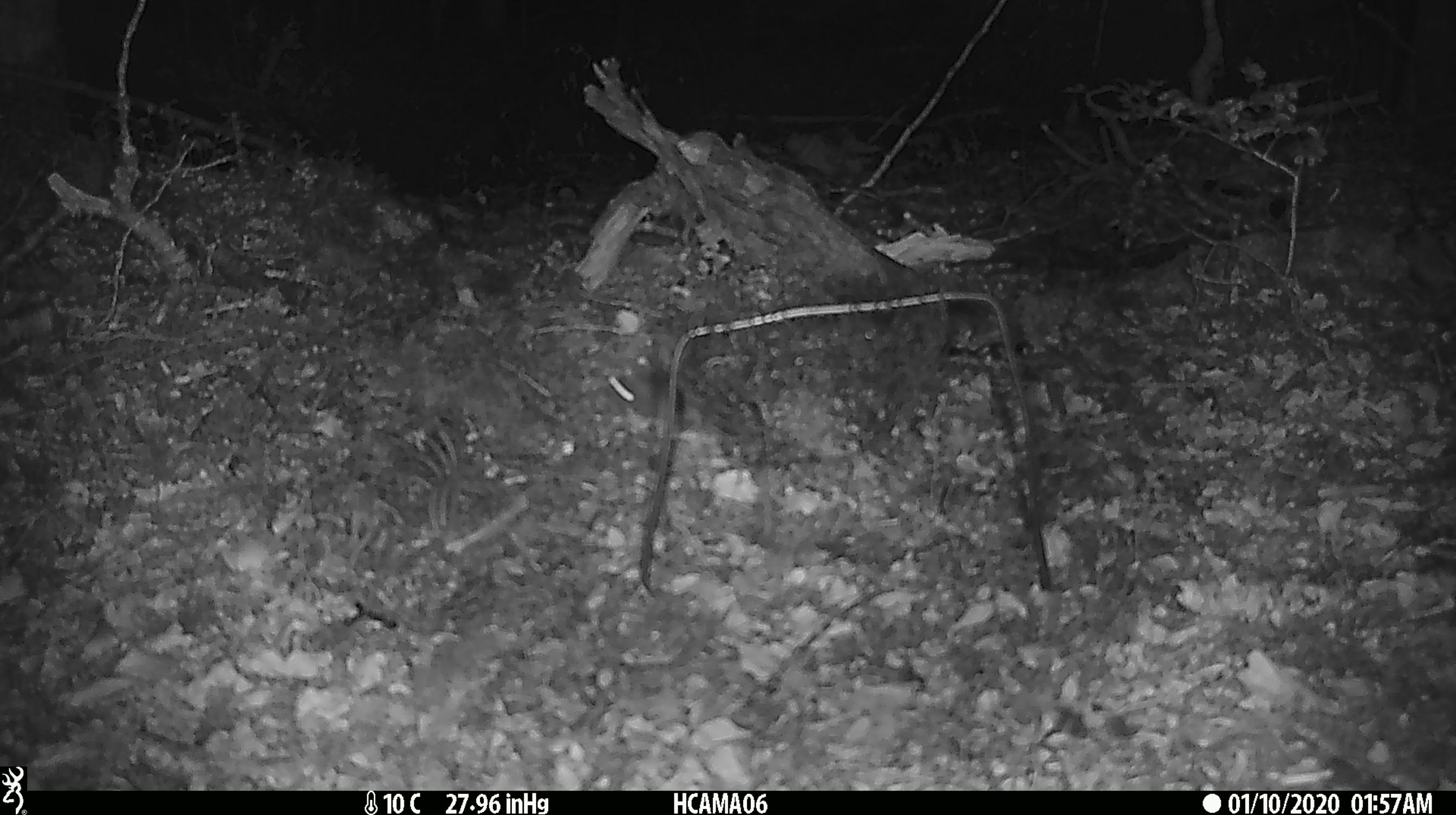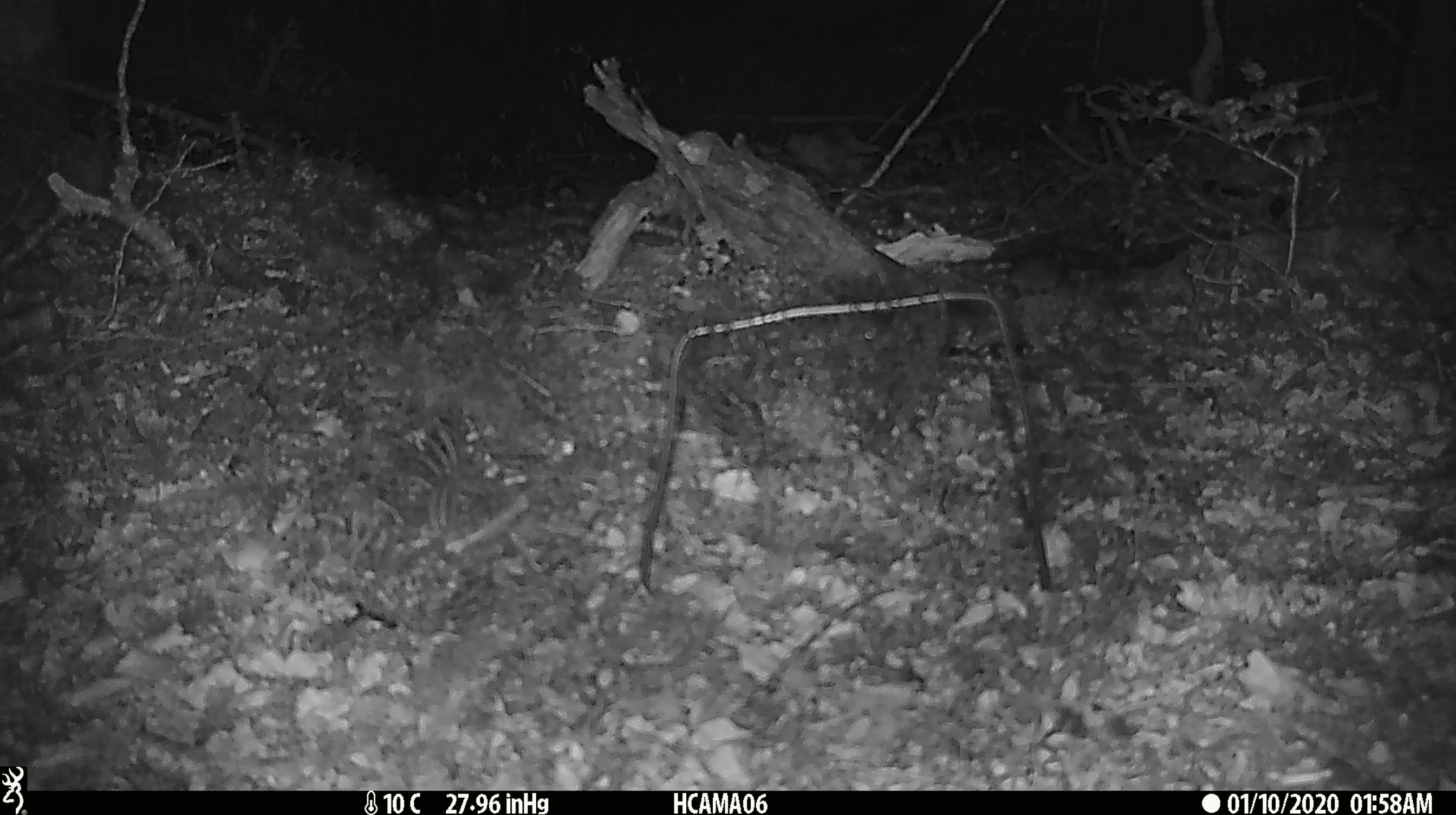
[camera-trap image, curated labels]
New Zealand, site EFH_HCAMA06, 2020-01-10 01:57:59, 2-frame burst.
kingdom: Animalia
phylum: Chordata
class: Mammalia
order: Rodentia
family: Muridae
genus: Mus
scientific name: Mus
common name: mouse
Mouse (Mus).